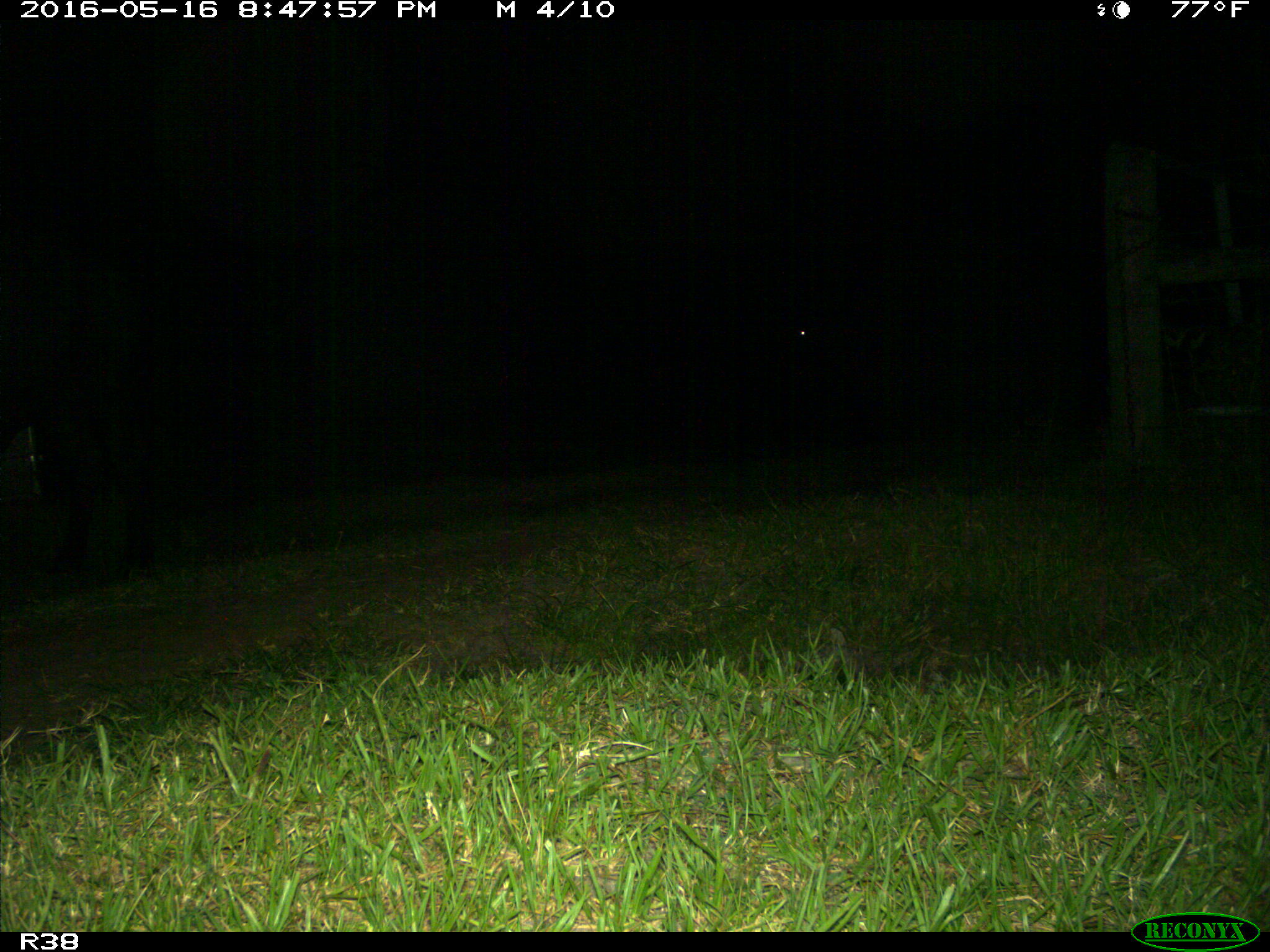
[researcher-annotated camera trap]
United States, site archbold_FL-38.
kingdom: Animalia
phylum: Chordata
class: Mammalia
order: Artiodactyla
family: Bovidae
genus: Bos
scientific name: Bos taurus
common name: domestic cow